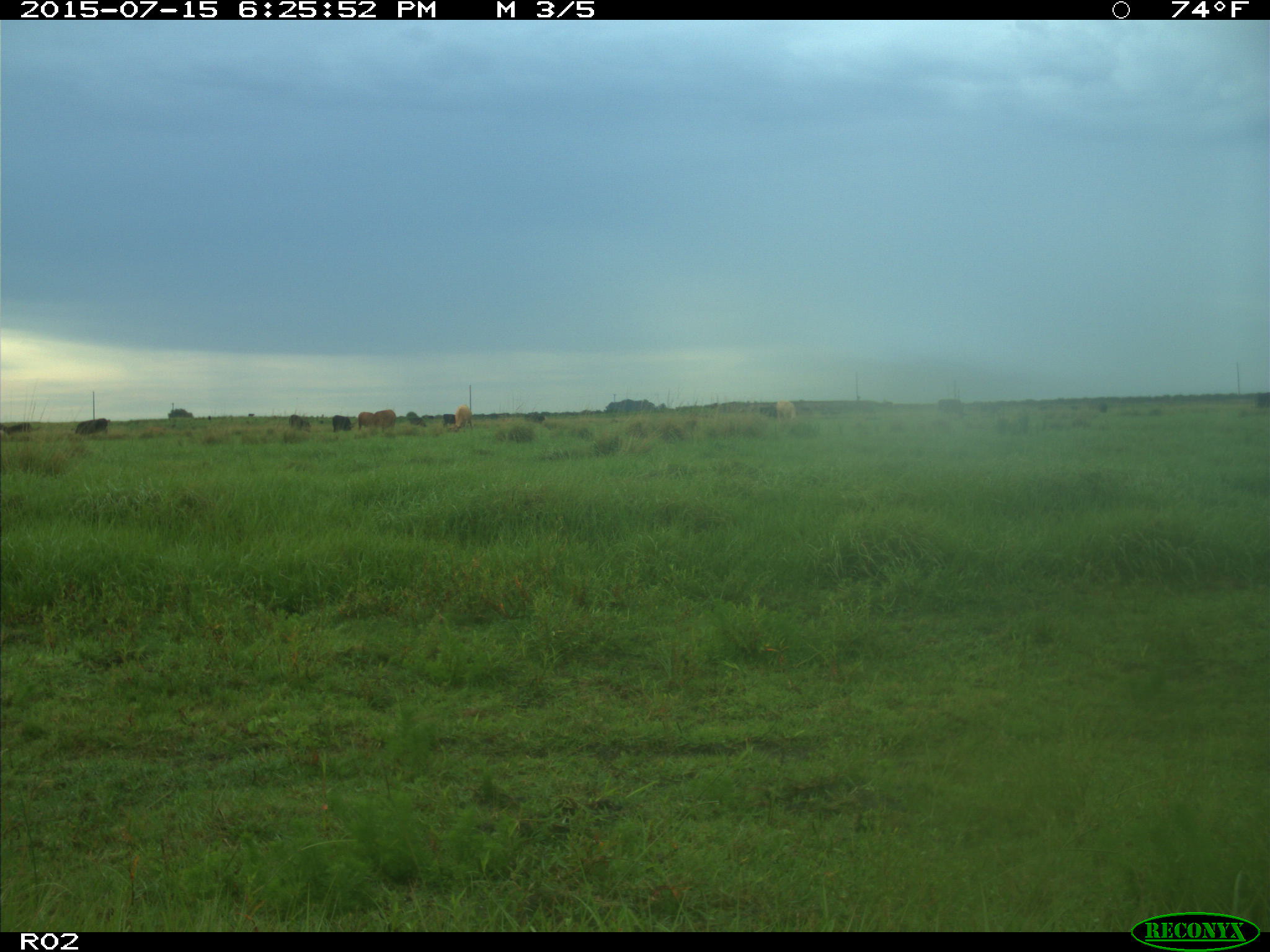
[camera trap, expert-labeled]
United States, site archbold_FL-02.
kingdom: Animalia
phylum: Chordata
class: Mammalia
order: Artiodactyla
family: Bovidae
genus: Bos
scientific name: Bos taurus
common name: domestic cow